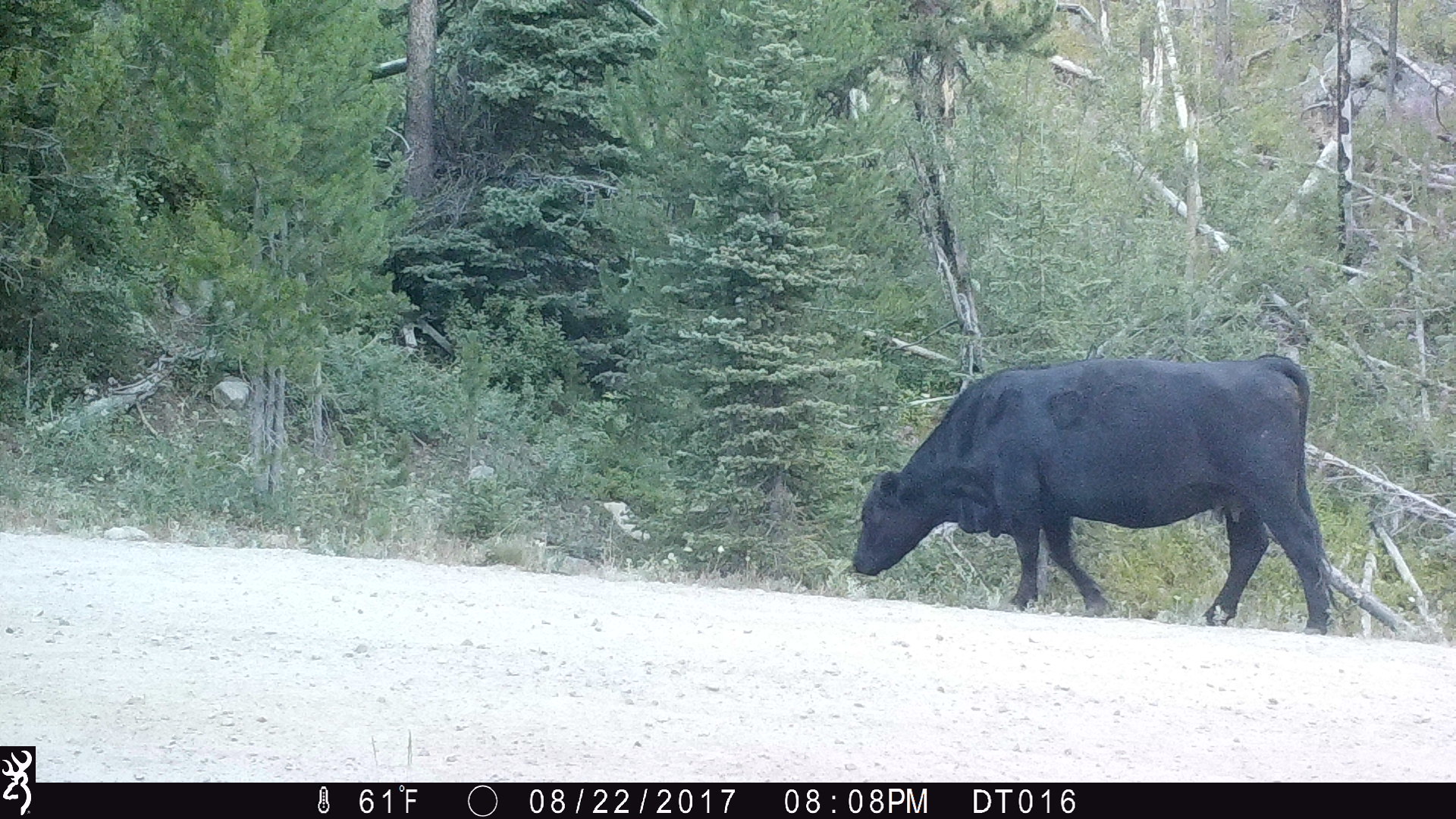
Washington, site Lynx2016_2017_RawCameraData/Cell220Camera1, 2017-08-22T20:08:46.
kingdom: Animalia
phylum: Chordata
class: Mammalia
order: Artiodactyla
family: Bovidae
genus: Bos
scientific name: Bos taurus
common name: domestic cattle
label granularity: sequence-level